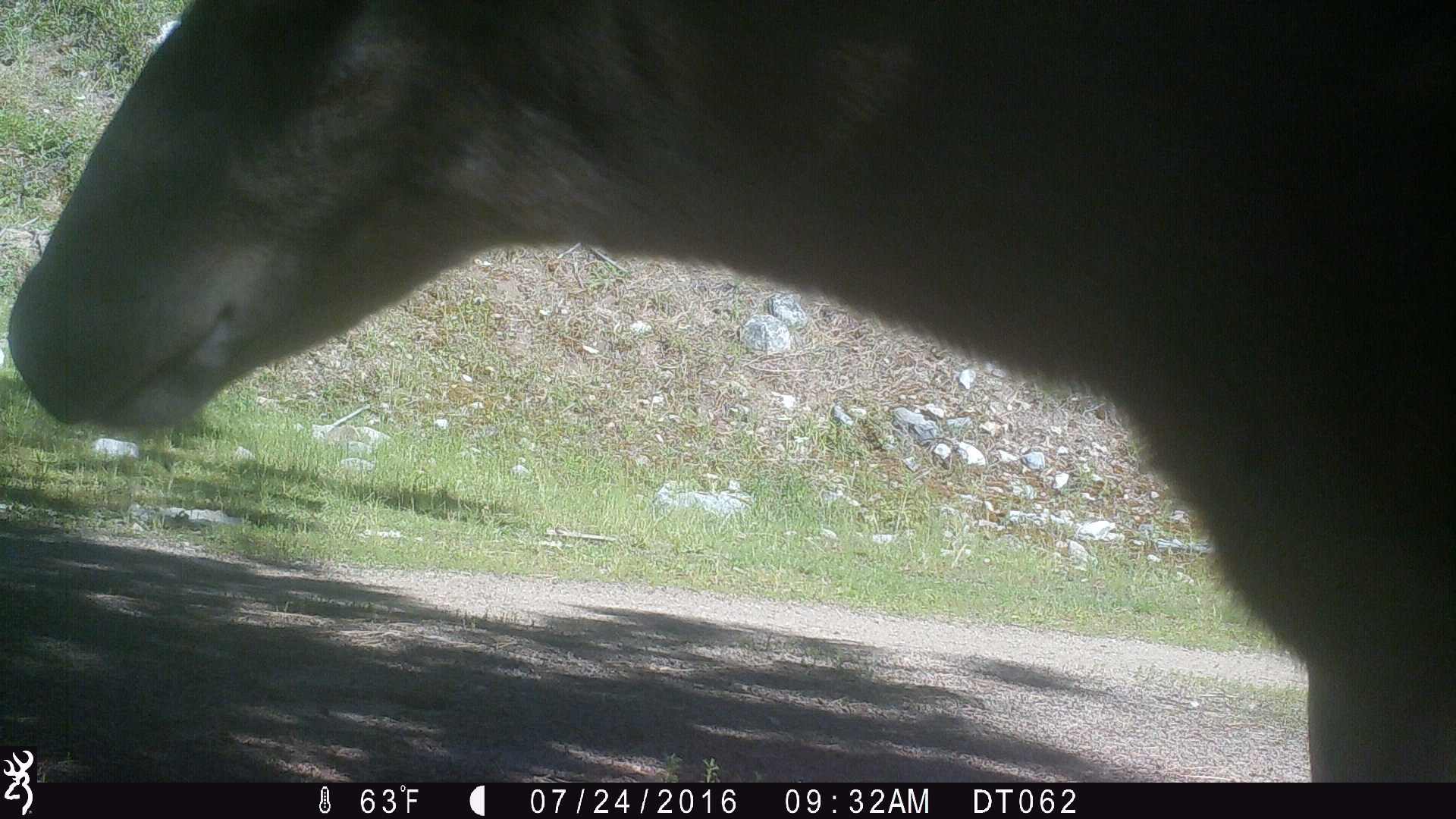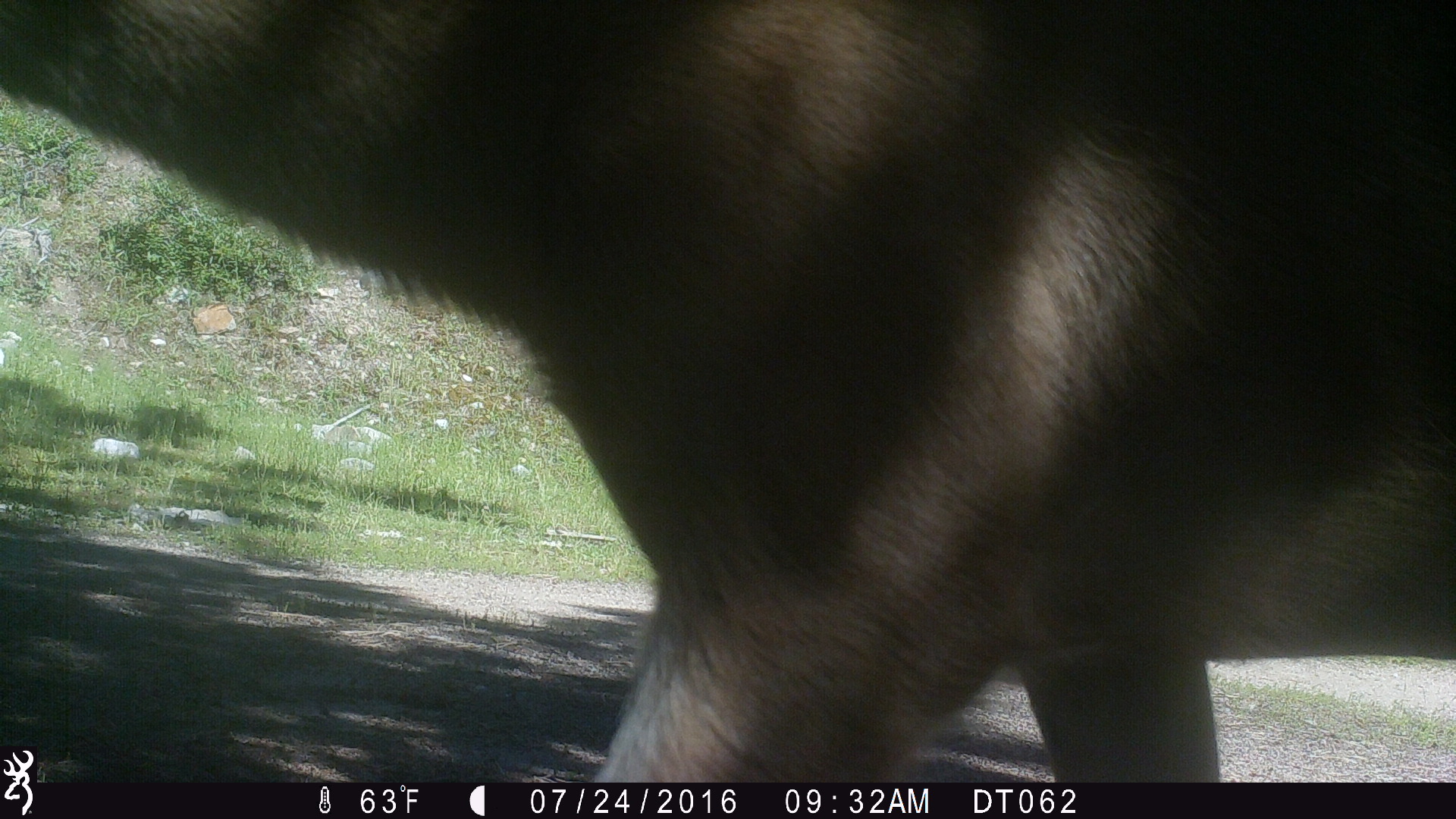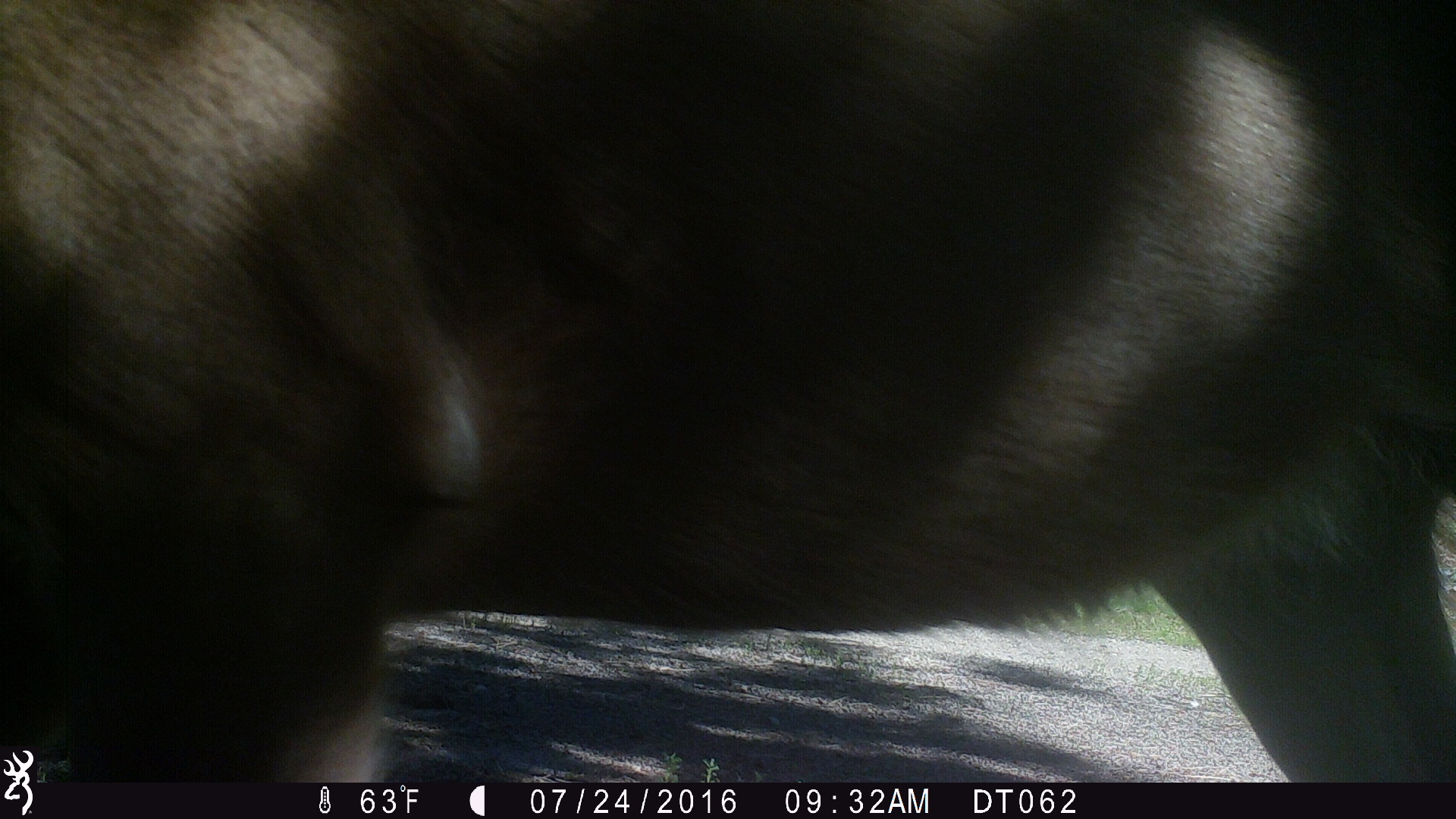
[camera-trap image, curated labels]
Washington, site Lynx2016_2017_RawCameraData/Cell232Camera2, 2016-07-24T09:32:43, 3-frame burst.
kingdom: Animalia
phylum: Chordata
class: Mammalia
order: Artiodactyla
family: Cervidae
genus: Odocoileus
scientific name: Odocoileus hemionus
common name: mule deer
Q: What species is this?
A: Odocoileus hemionus (mule deer).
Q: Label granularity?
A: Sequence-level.